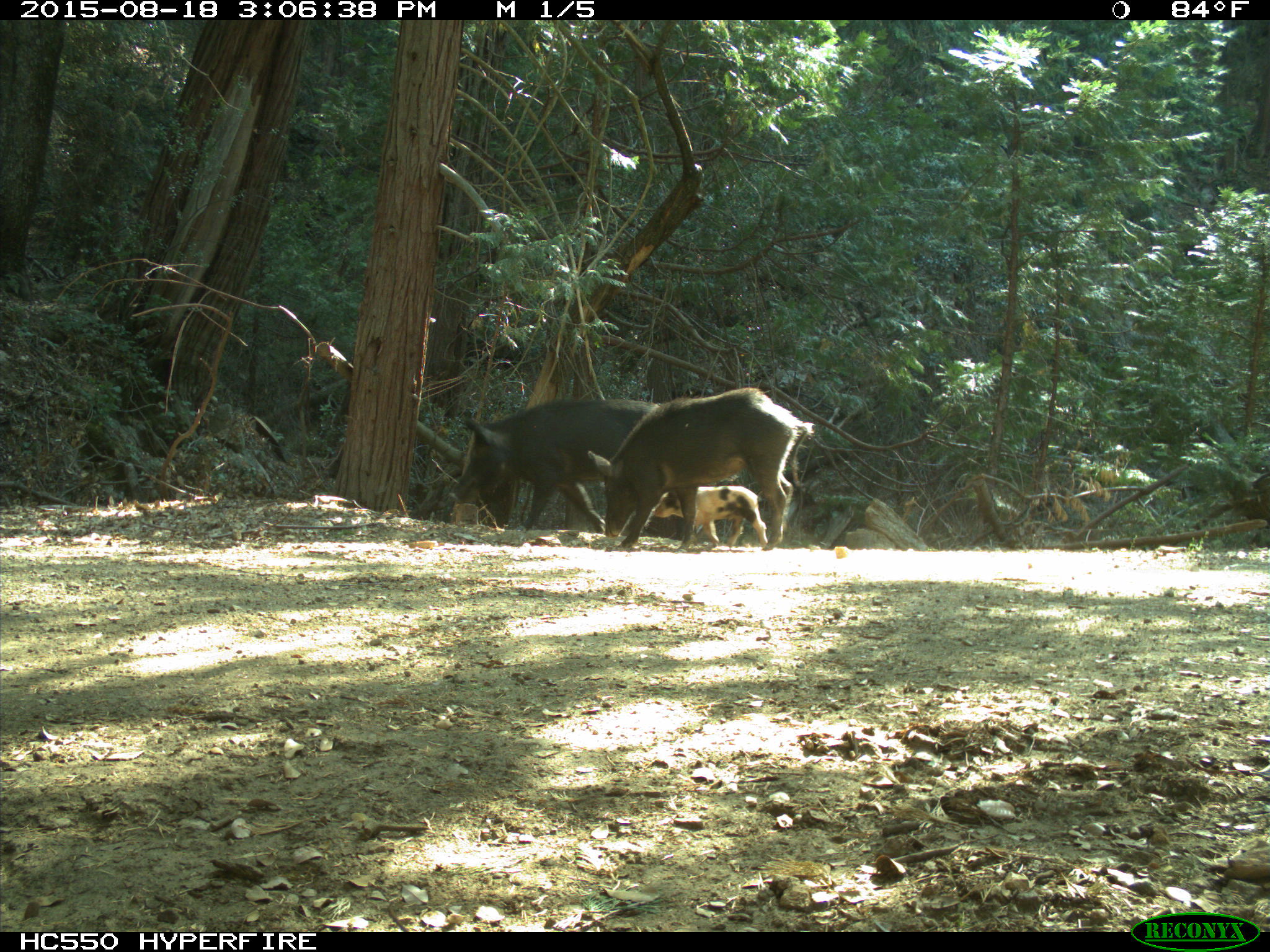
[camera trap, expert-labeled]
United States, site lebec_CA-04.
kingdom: Animalia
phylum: Chordata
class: Mammalia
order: Artiodactyla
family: Suidae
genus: Sus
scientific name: Sus scrofa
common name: wild boar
Sus scrofa (wild boar).